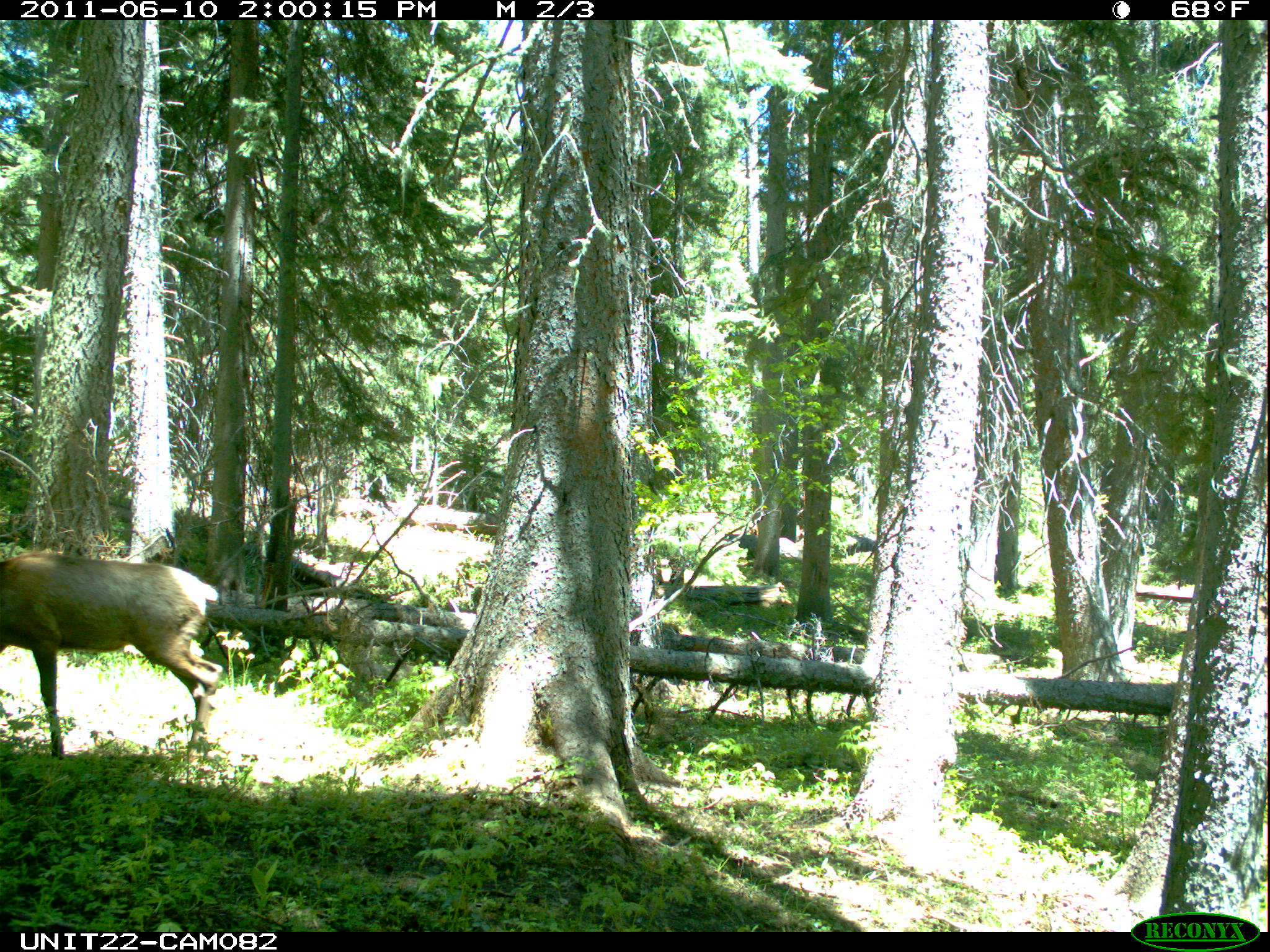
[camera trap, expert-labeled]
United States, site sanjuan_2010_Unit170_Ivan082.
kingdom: Animalia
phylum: Chordata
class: Mammalia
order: Artiodactyla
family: Cervidae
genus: Cervus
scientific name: Cervus elaphus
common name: red deer